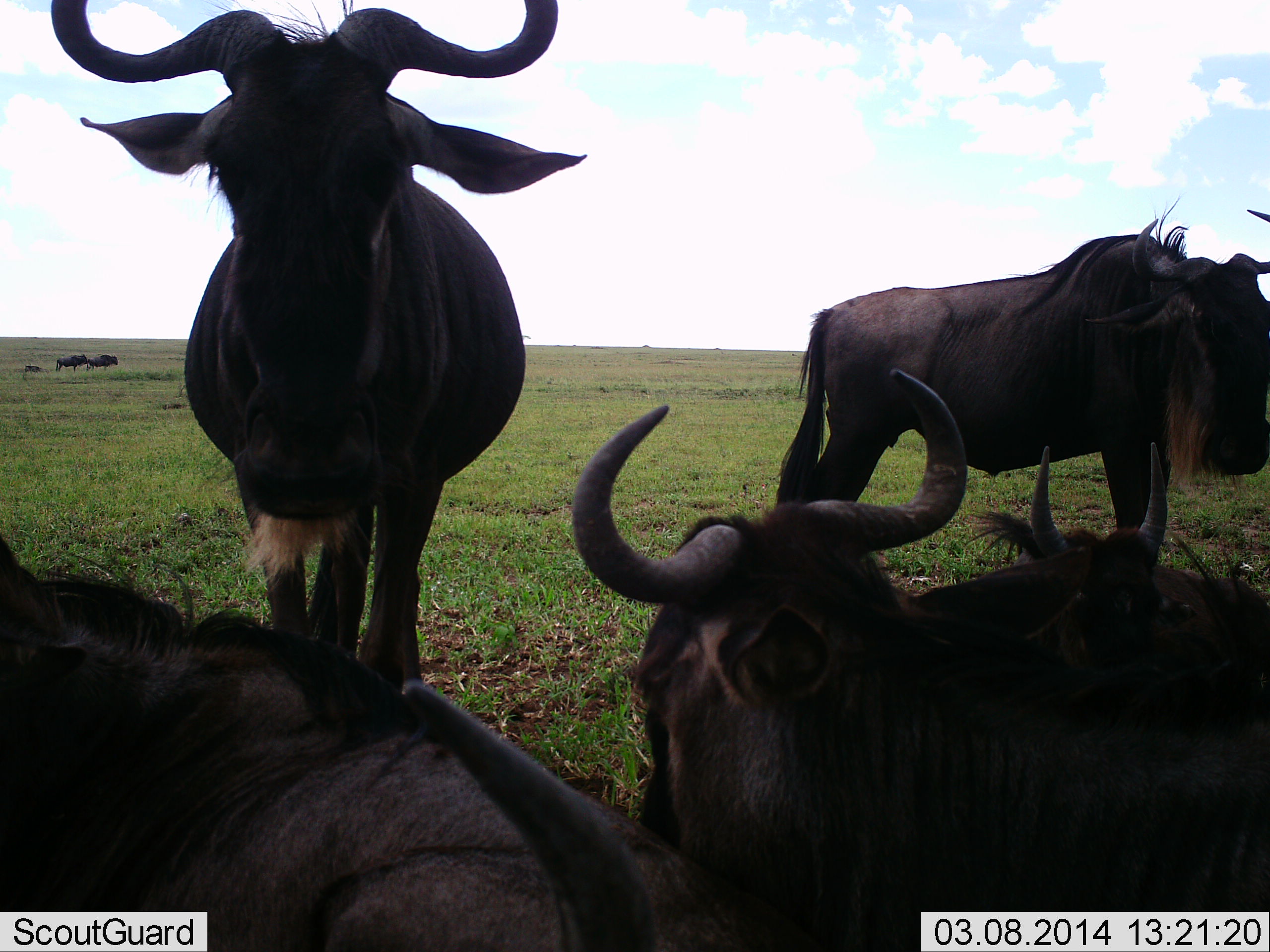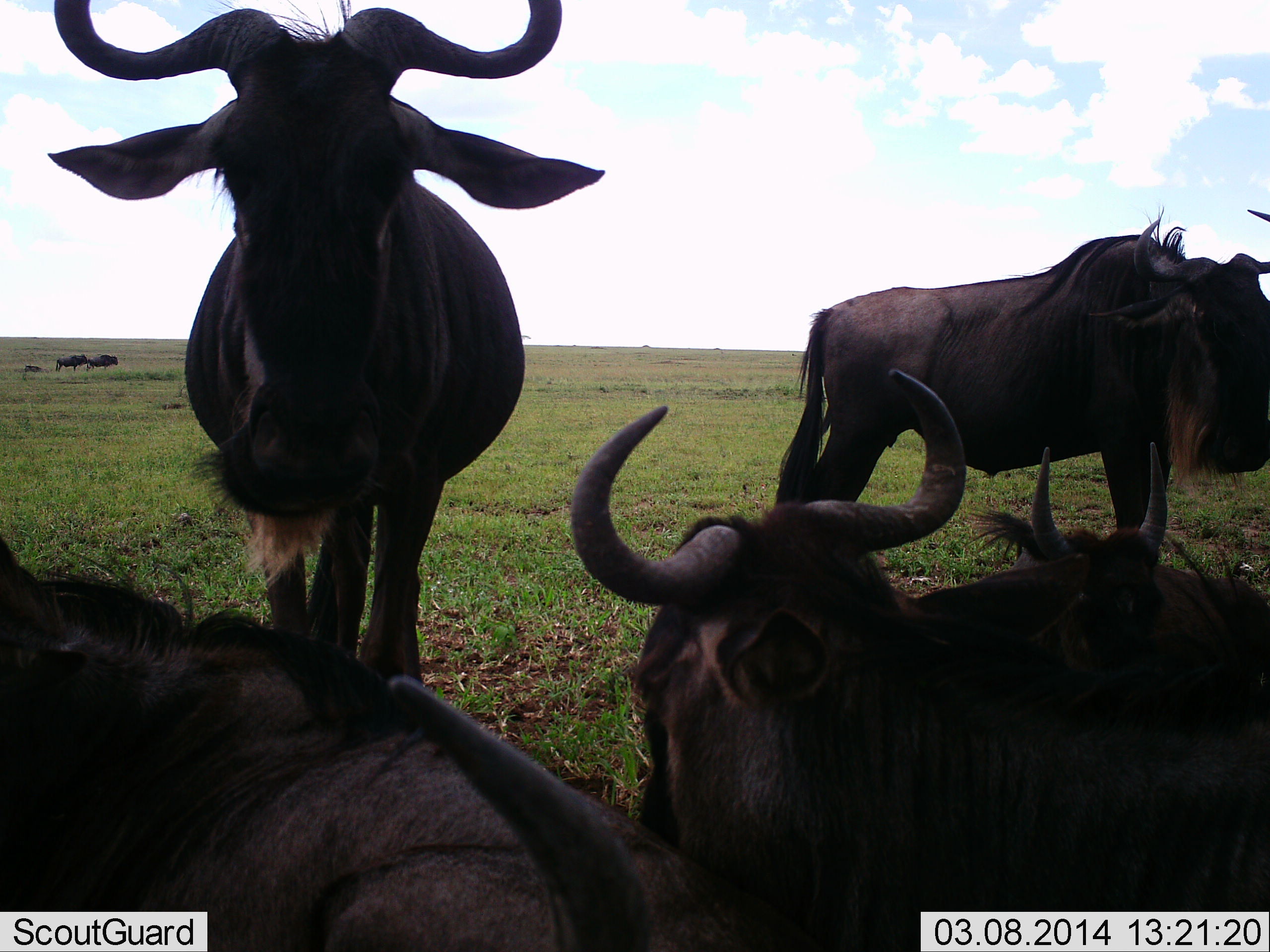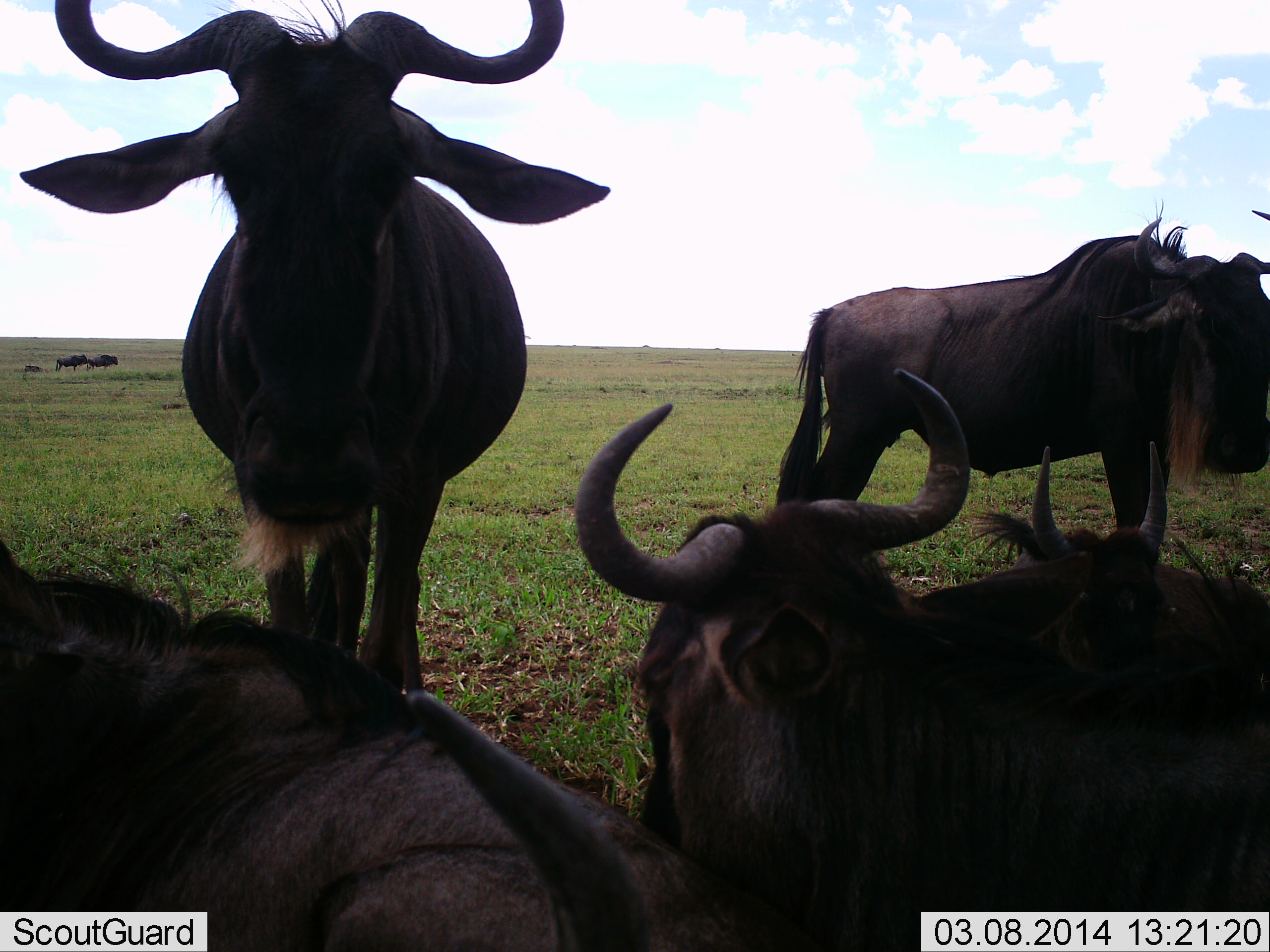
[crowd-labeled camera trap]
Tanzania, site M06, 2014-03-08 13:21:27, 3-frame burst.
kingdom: Animalia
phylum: Chordata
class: Mammalia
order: Artiodactyla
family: Bovidae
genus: Connochaetes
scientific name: Connochaetes taurinus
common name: blue wildebeest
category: wildebeest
Wildebeest (blue wildebeest) (Connochaetes taurinus), count 6. Behavior (volunteer vote fractions): standing 70%, resting 90%, moving 0%, interacting 0%. Young present (vote fraction): 0%. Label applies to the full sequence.